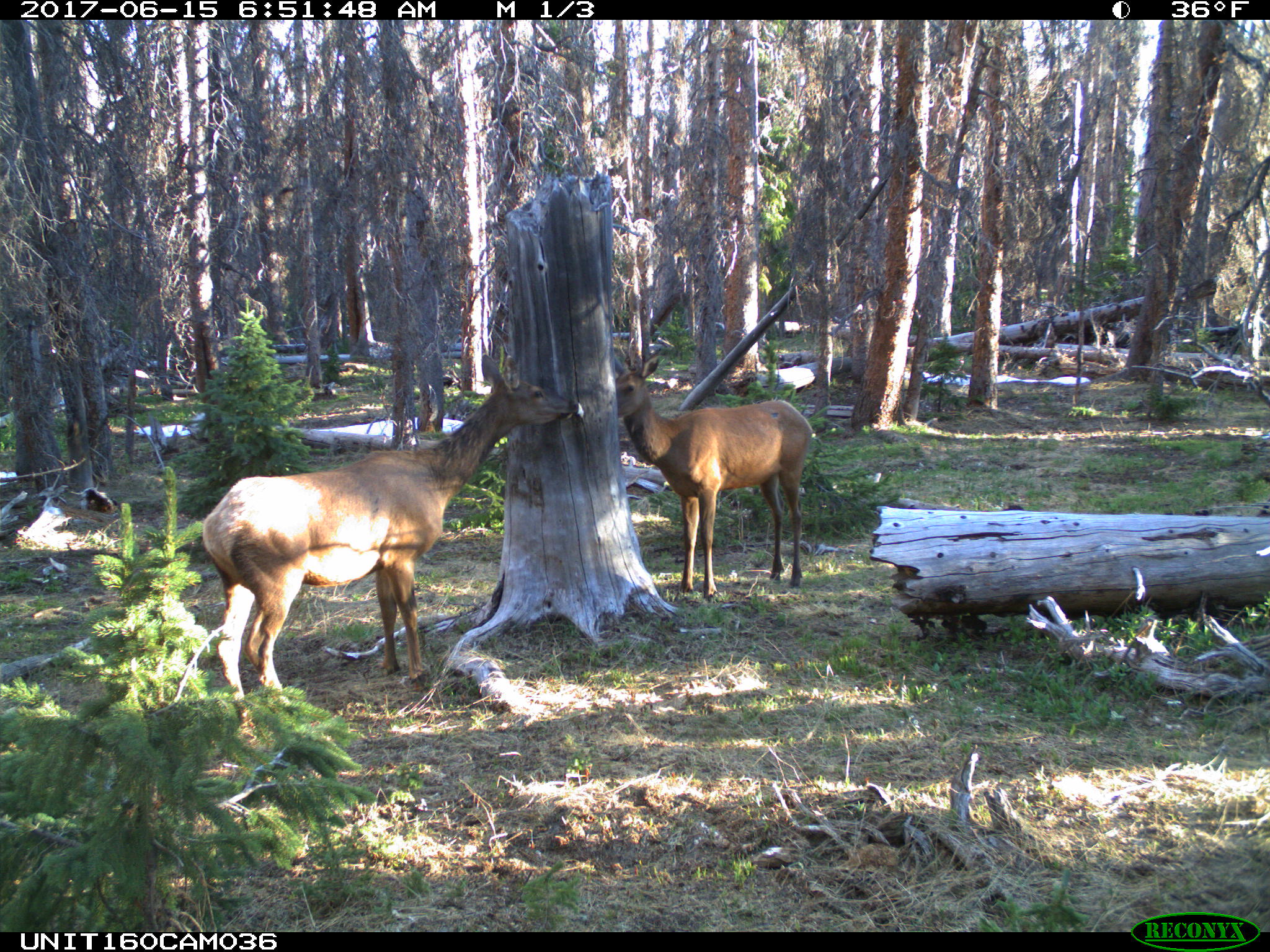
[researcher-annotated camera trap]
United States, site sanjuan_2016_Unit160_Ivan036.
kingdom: Animalia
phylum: Chordata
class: Mammalia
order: Artiodactyla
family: Cervidae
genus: Cervus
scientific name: Cervus elaphus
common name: red deer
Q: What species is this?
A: Cervus elaphus (red deer).